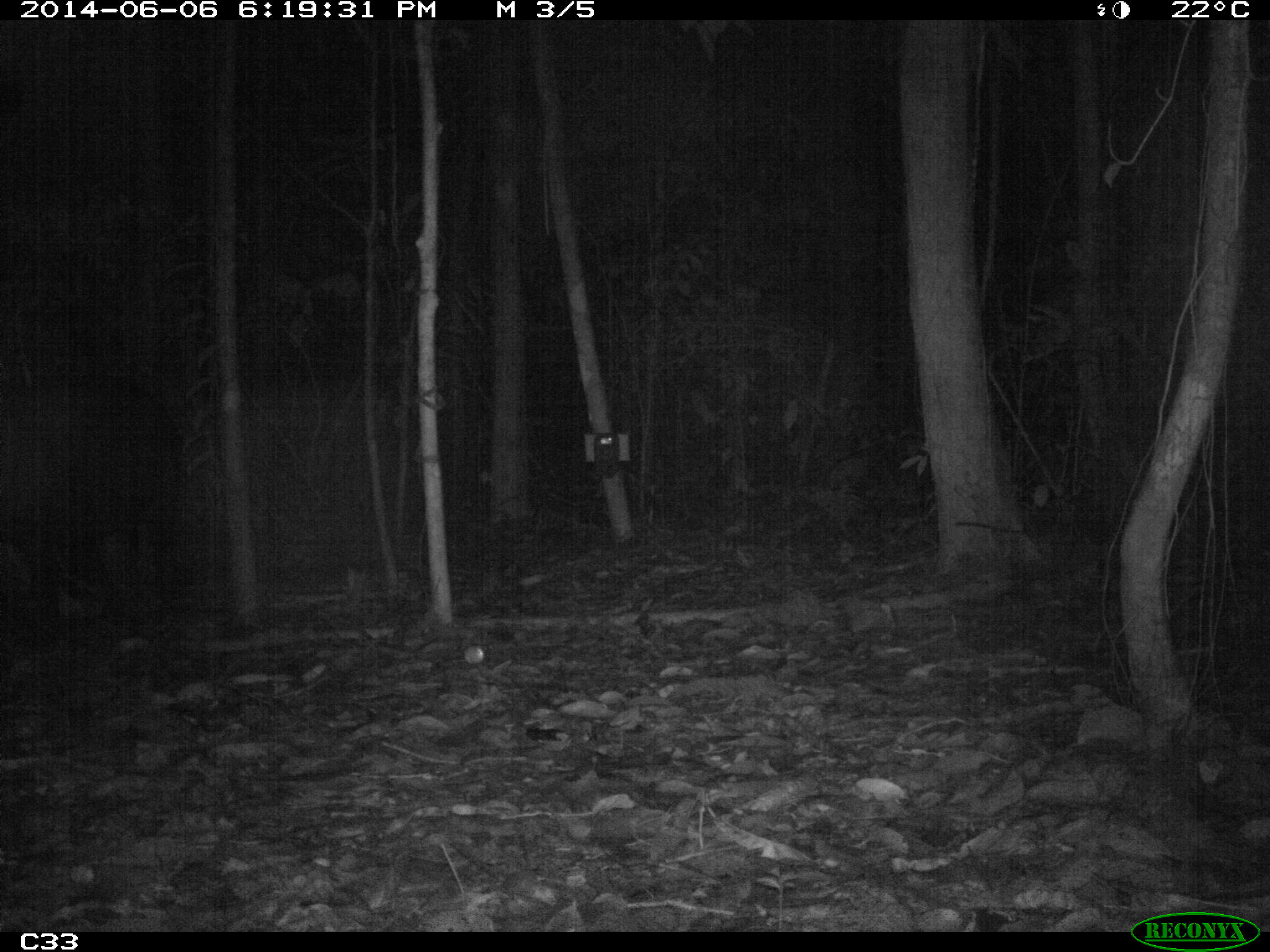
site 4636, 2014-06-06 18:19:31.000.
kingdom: Animalia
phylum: Chordata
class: Mammalia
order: Perissodactyla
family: Tapiridae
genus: Tapirus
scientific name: Tapirus terrestris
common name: south american tapir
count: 1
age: adult